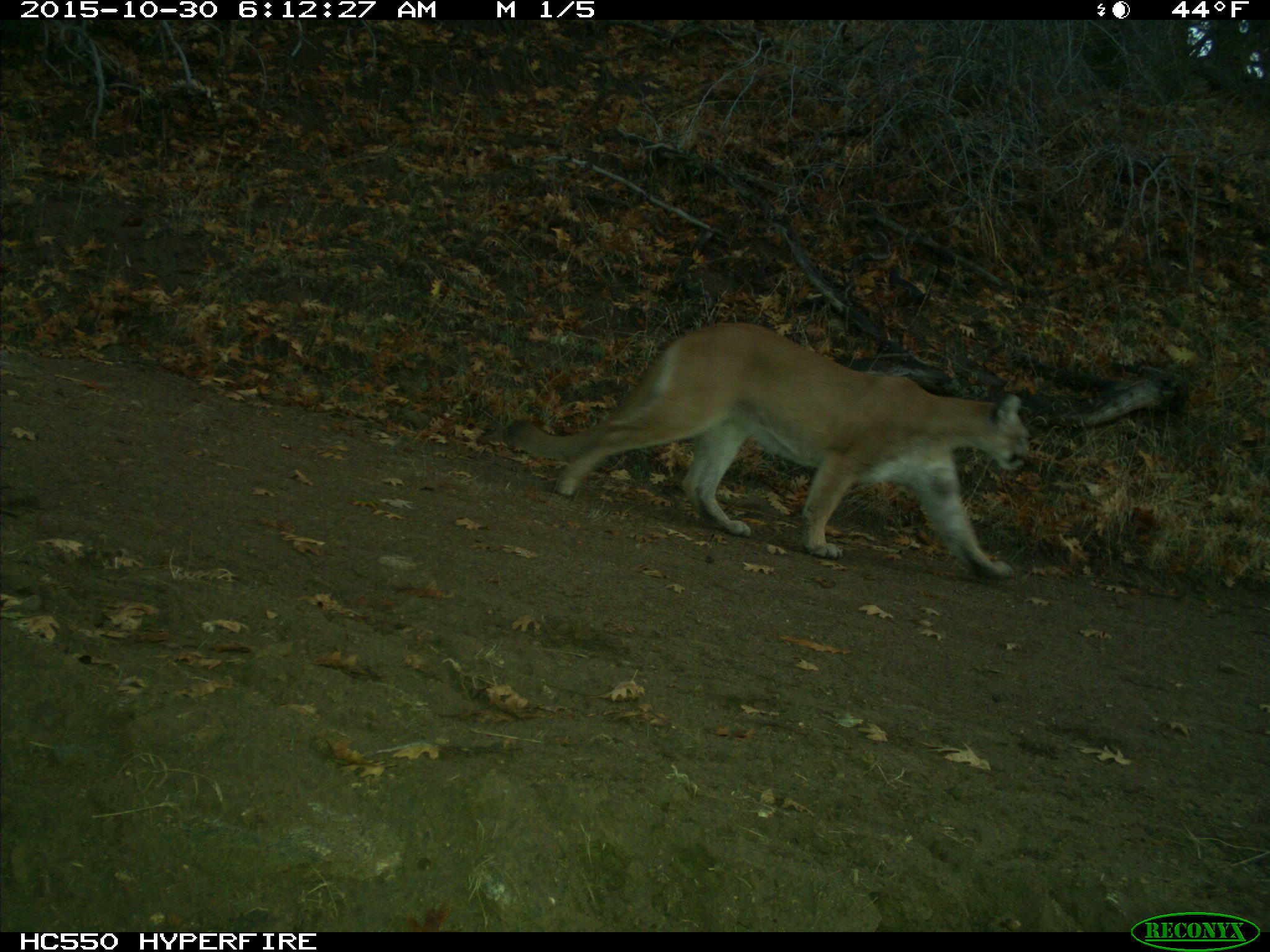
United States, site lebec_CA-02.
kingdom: Animalia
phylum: Chordata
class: Mammalia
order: Carnivora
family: Felidae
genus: Puma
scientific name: Puma concolor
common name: mountain lion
Puma concolor (mountain lion).